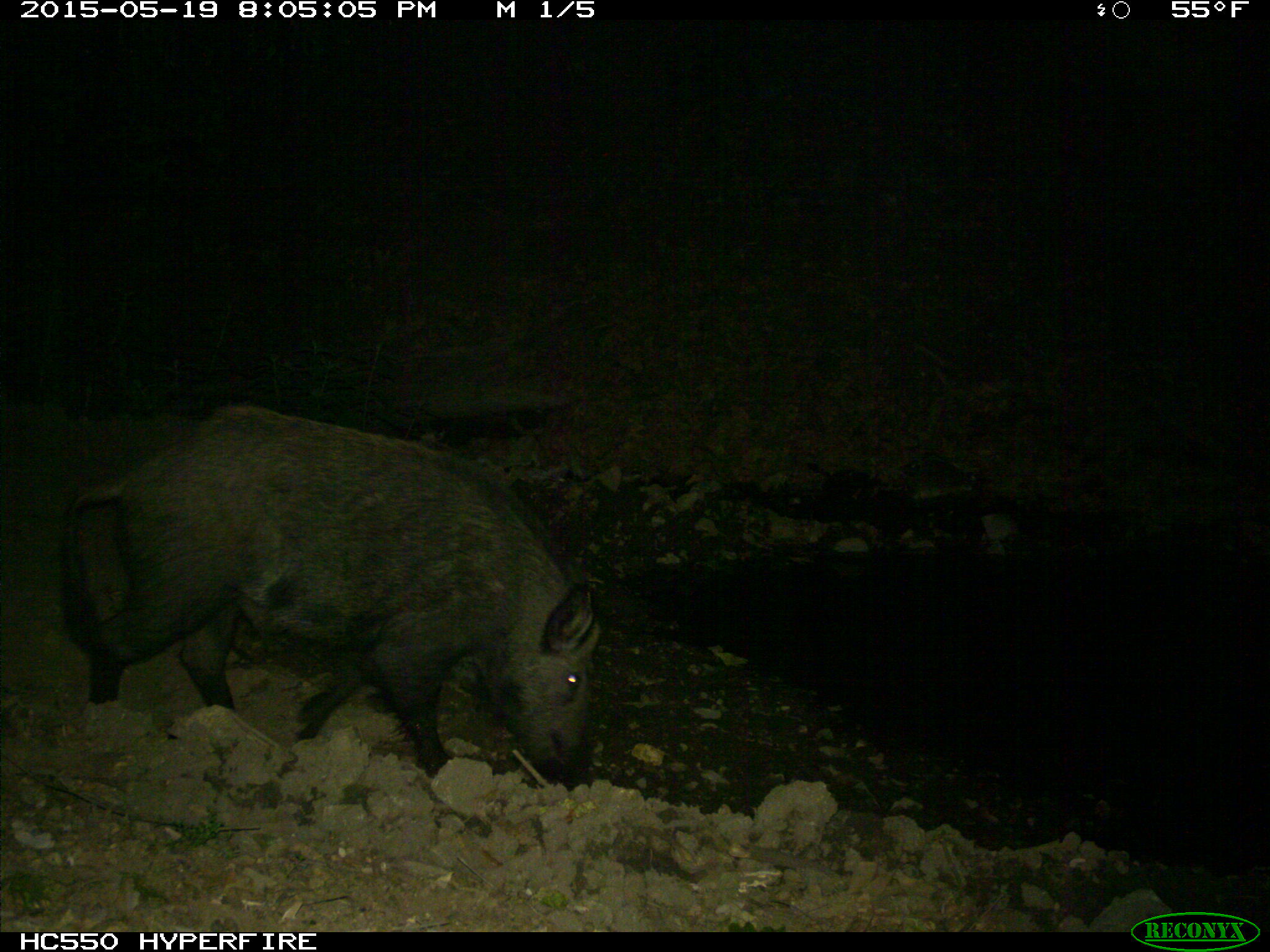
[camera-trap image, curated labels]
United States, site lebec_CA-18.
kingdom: Animalia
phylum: Chordata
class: Mammalia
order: Artiodactyla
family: Suidae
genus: Sus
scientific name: Sus scrofa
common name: wild boar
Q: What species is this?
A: Sus scrofa (wild boar).